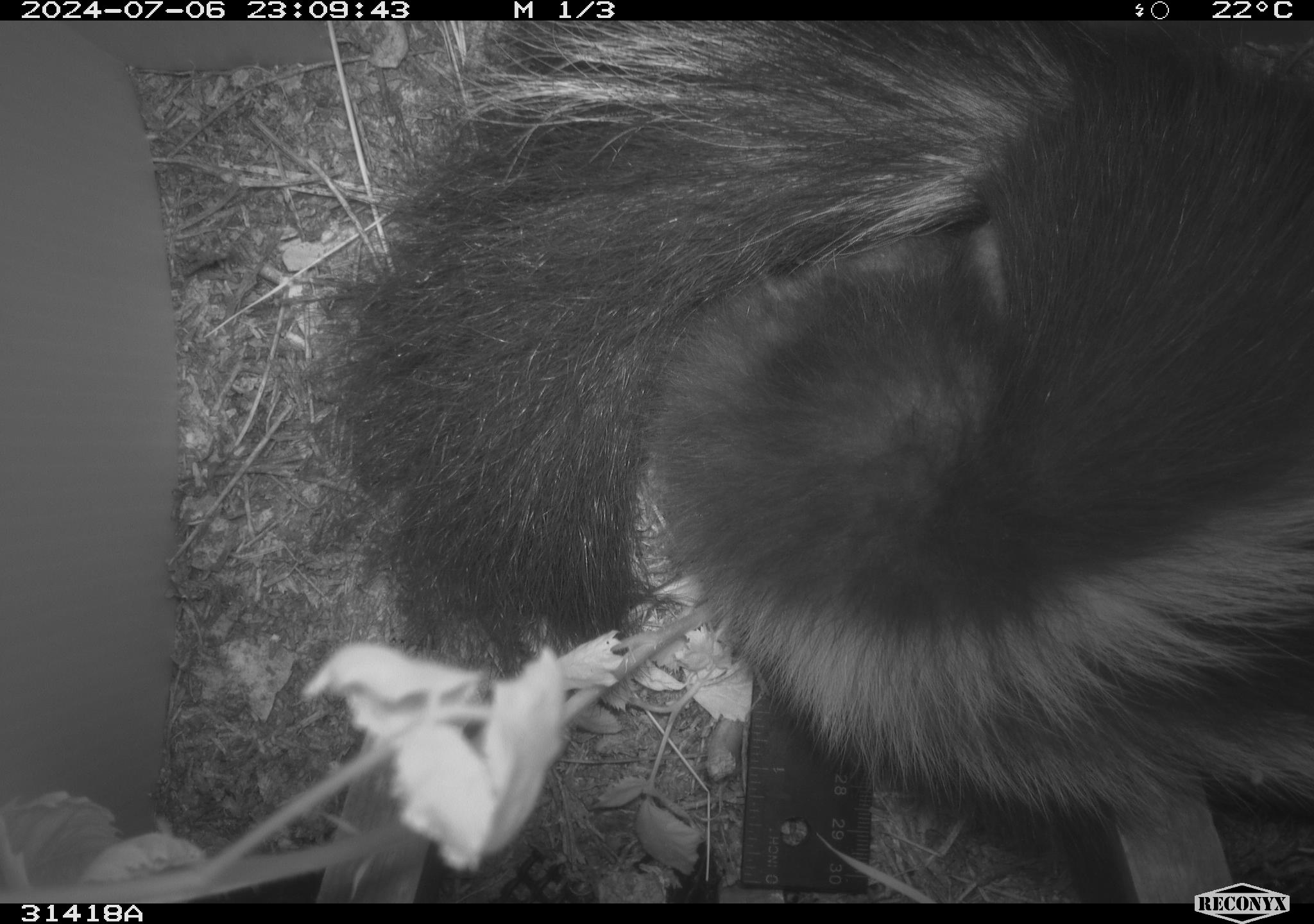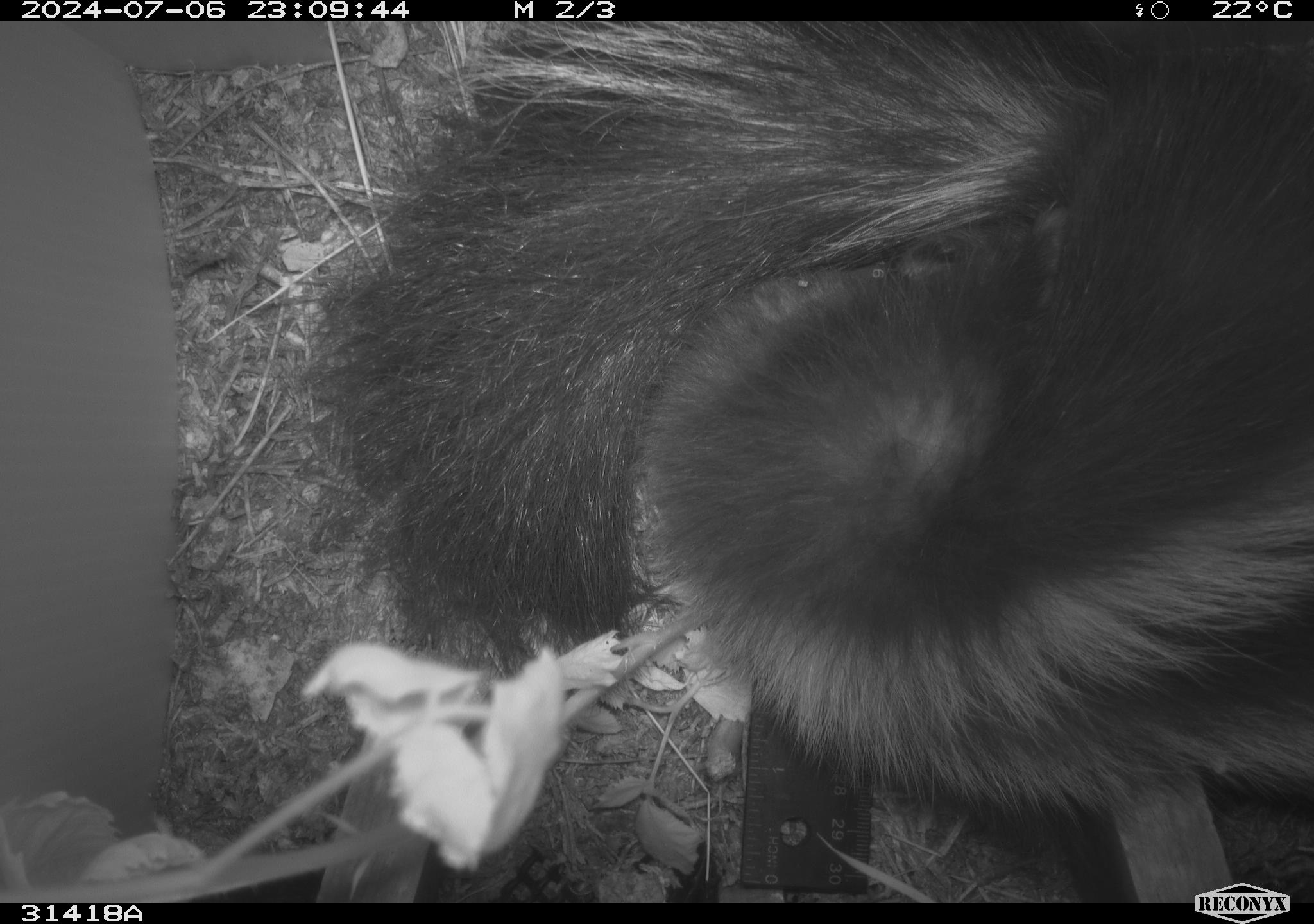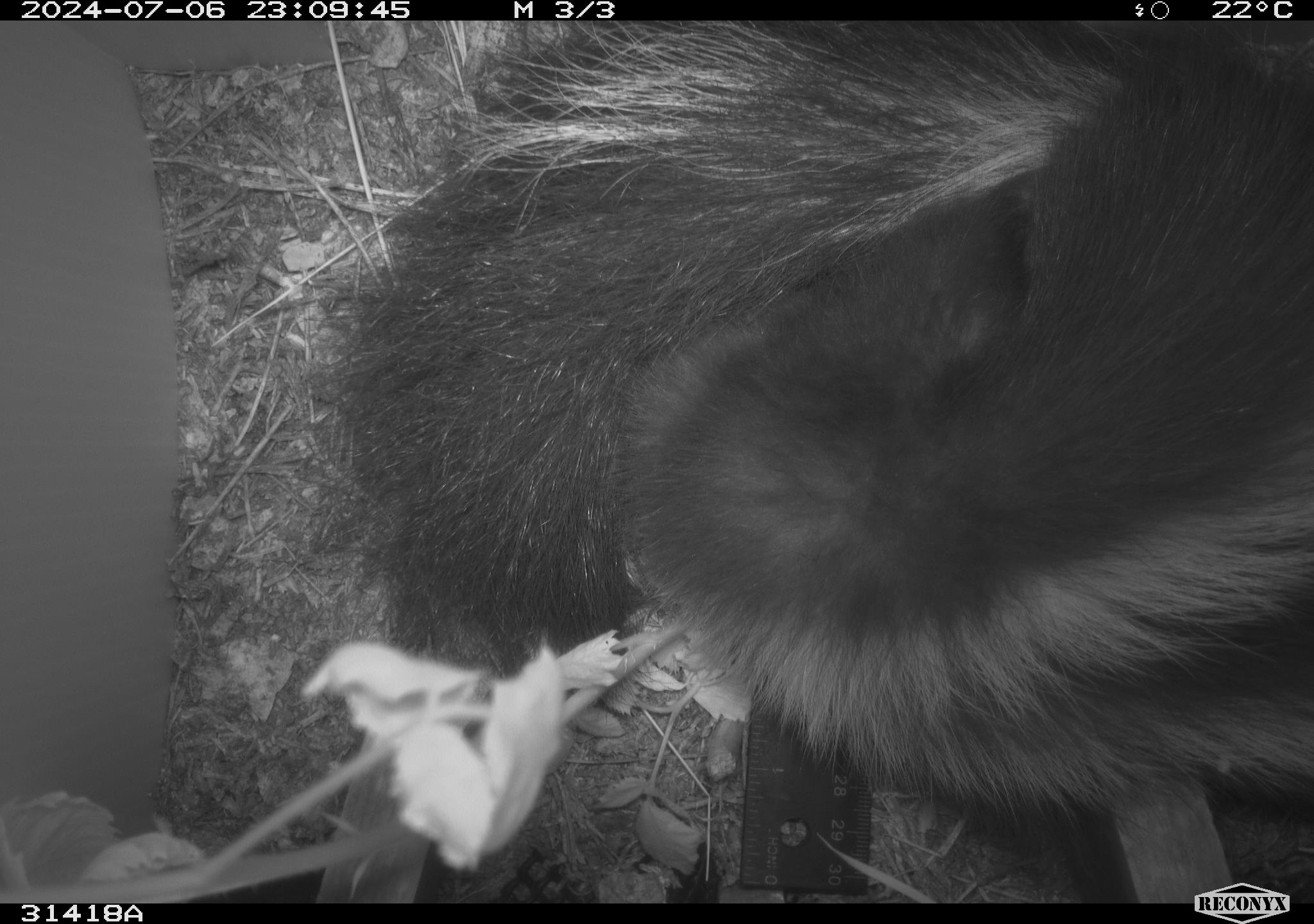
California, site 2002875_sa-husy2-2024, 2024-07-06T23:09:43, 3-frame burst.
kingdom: Animalia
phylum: Chordata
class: Mammalia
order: Carnivora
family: Mephitidae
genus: Mephitis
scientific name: Mephitis mephitis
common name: striped skunk